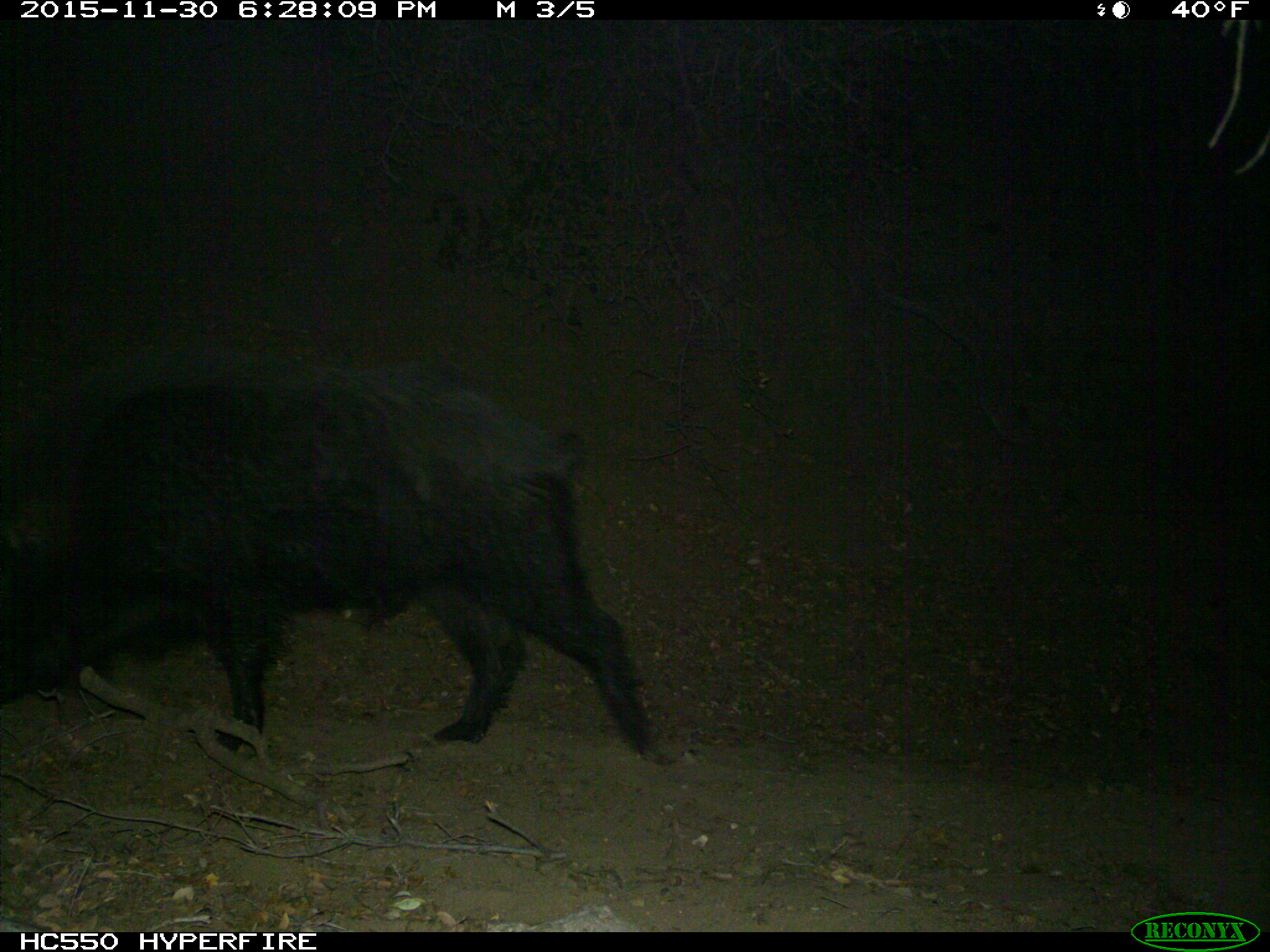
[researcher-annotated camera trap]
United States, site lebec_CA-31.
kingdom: Animalia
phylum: Chordata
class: Mammalia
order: Artiodactyla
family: Suidae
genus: Sus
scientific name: Sus scrofa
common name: wild boar